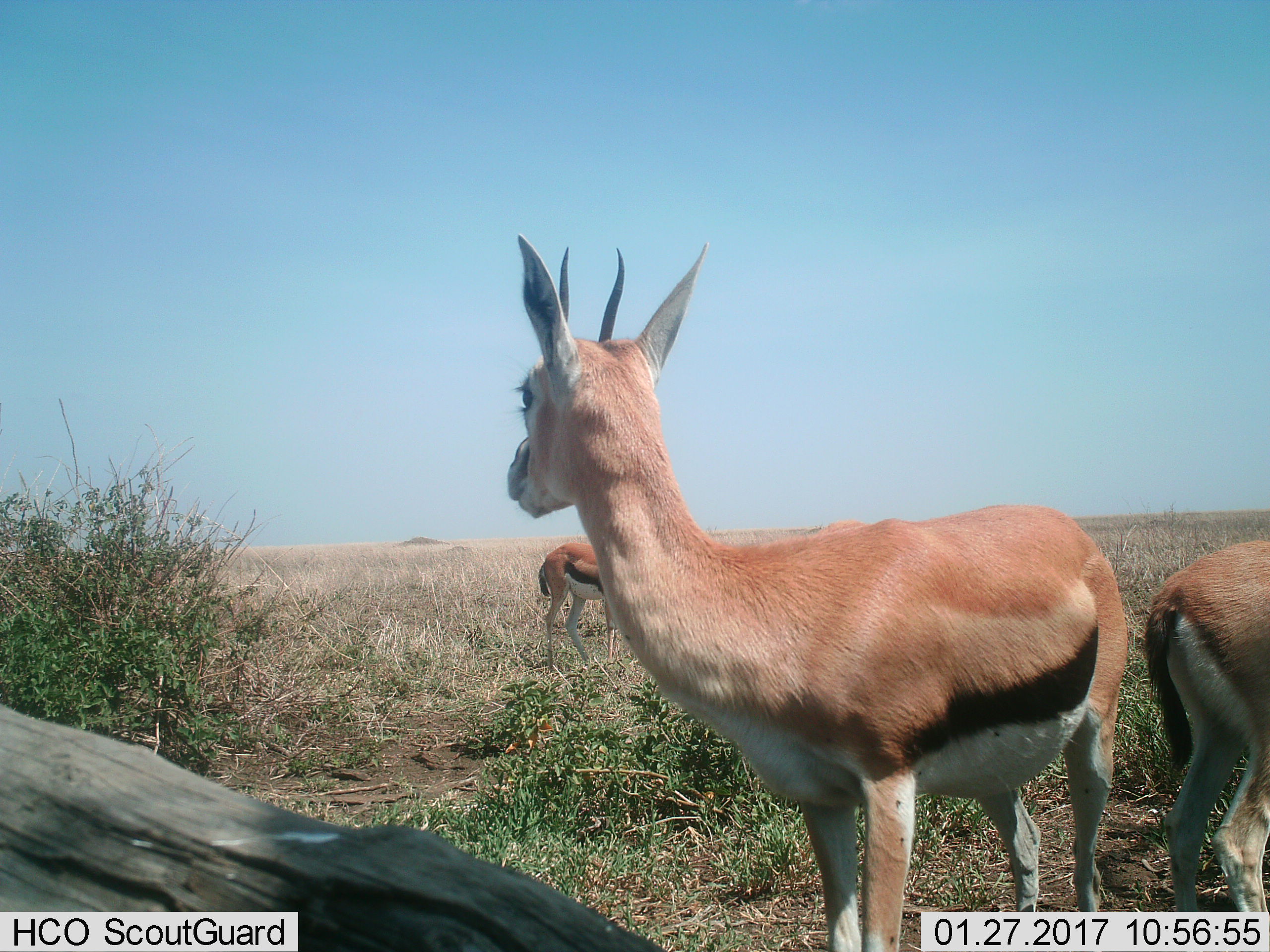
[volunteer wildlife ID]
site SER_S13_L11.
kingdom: Animalia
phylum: Chordata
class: Mammalia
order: Artiodactyla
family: Bovidae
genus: Eudorcas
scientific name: Eudorcas thomsonii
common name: thomson's gazelle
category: gazellethomsons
Gazellethomsons (thomson's gazelle) (Eudorcas thomsonii), count 3. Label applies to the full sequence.